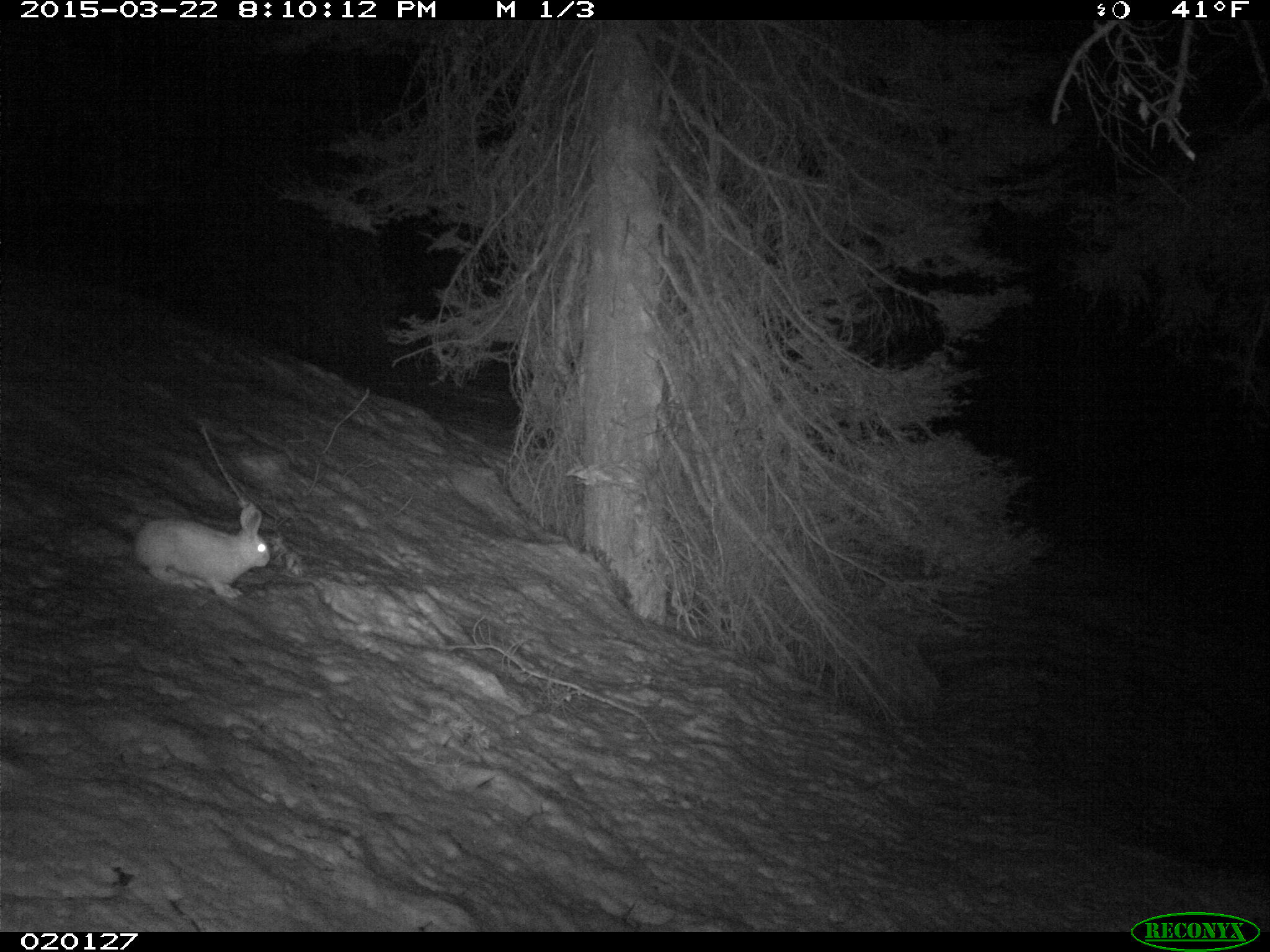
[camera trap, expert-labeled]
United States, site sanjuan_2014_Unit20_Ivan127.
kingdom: Animalia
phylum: Chordata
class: Mammalia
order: Lagomorpha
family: Leporidae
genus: Lepus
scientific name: Lepus americanus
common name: snowshoe hare